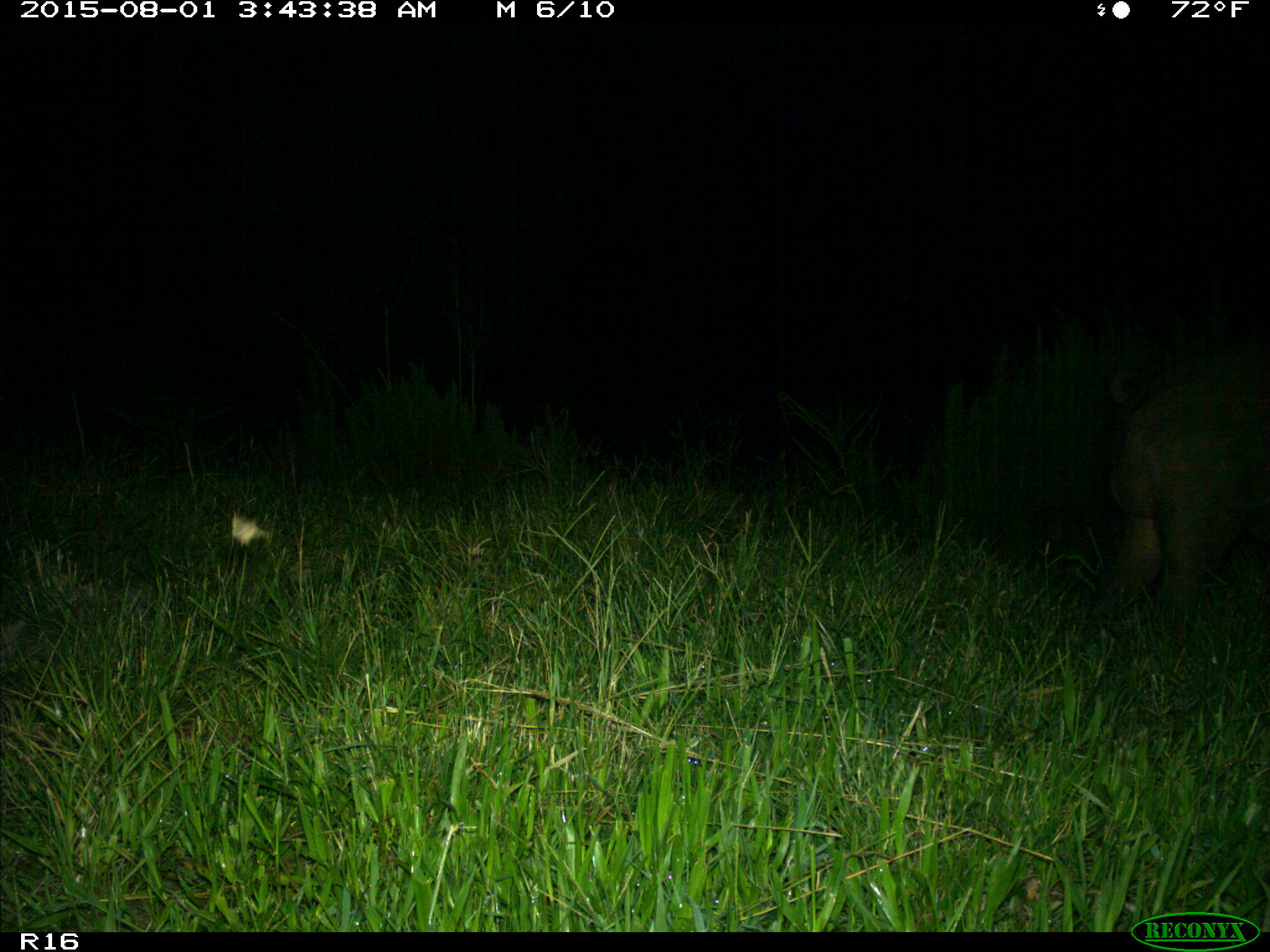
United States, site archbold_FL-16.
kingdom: Animalia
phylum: Chordata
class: Mammalia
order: Artiodactyla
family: Suidae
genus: Sus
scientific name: Sus scrofa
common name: wild boar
Sus scrofa (wild boar).